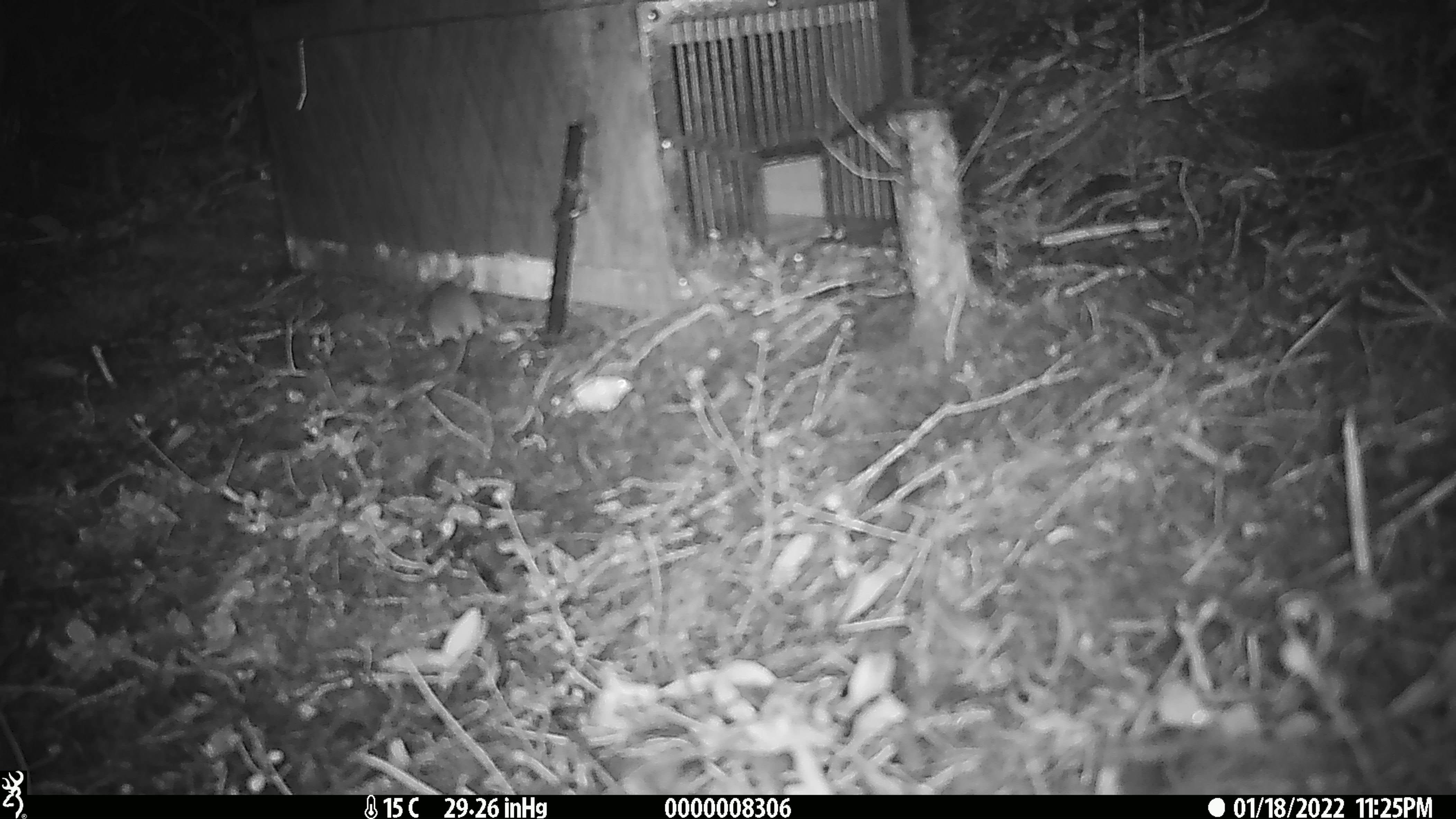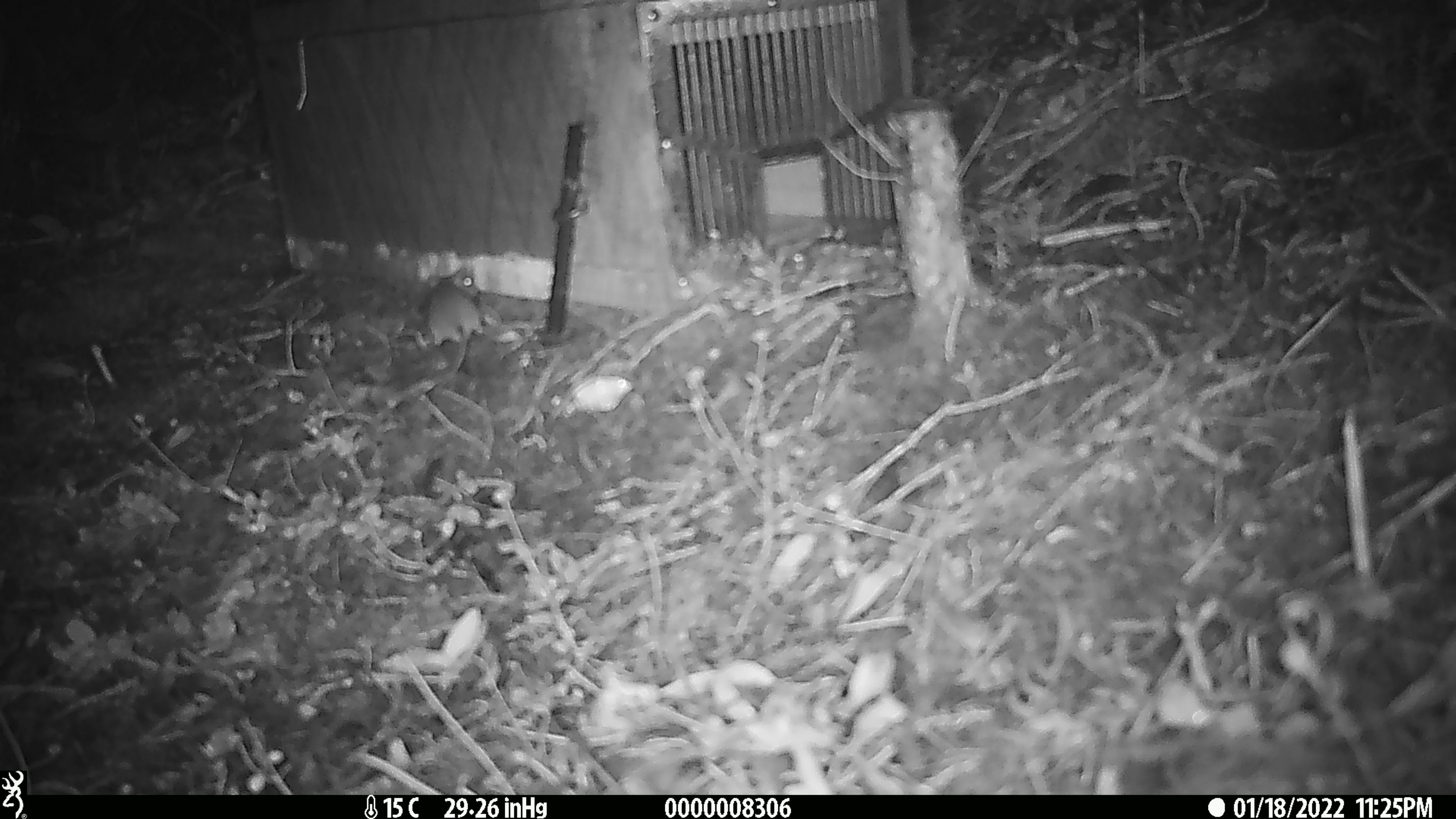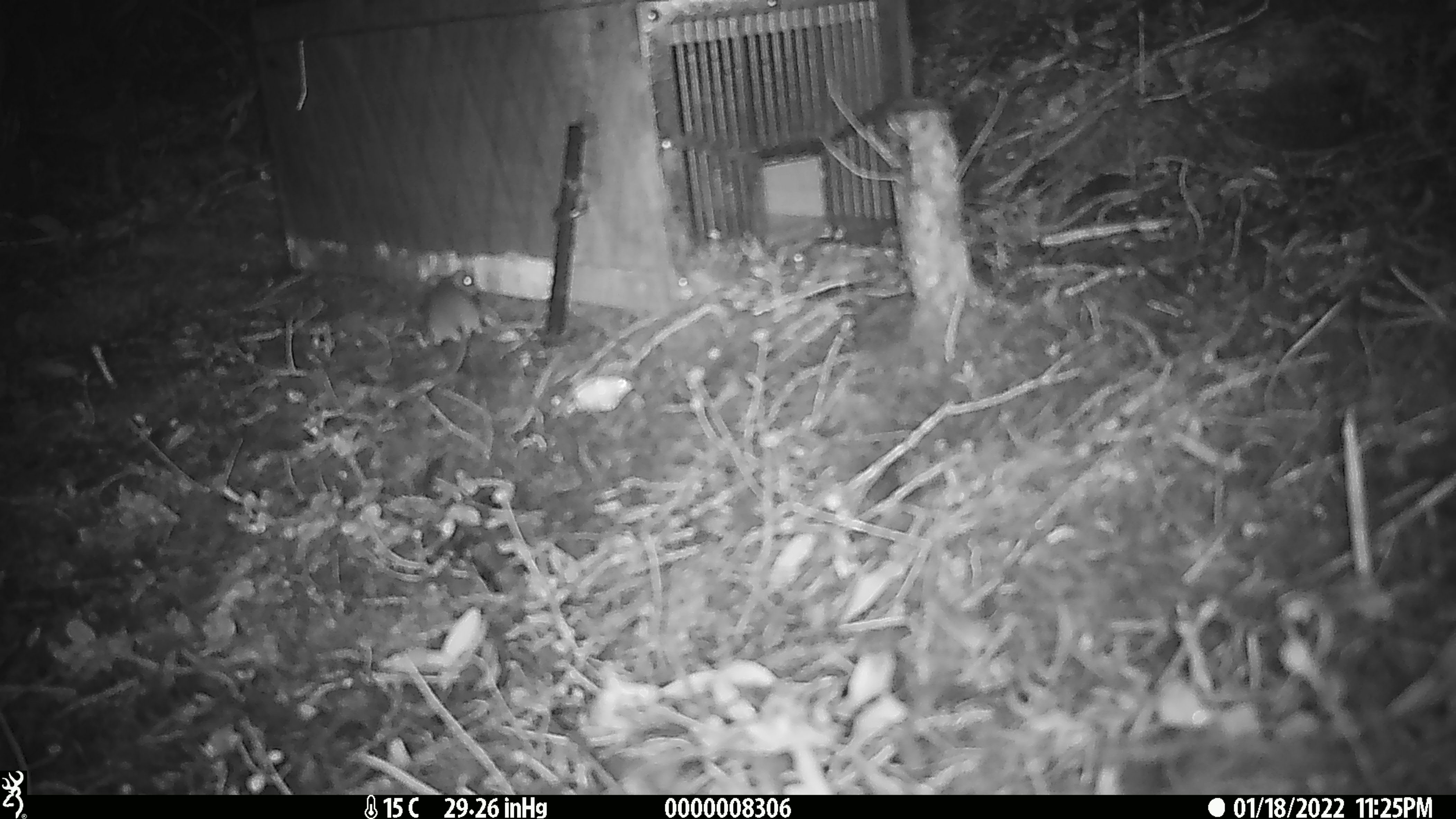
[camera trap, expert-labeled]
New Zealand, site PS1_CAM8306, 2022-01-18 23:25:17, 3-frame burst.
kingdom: Animalia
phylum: Chordata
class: Mammalia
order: Rodentia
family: Muridae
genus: Mus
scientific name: Mus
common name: mouse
Mouse (Mus).